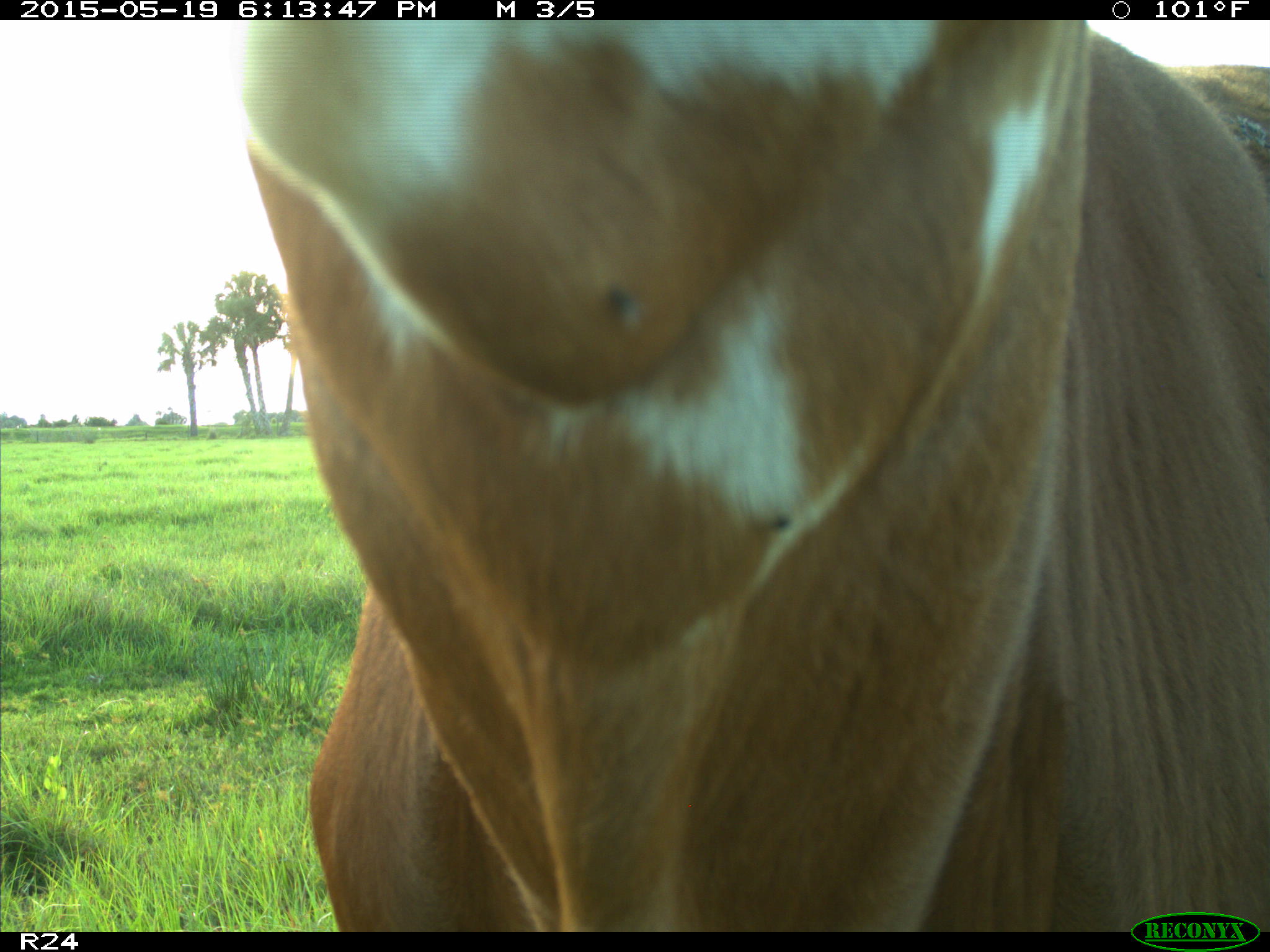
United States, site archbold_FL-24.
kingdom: Animalia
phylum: Chordata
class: Mammalia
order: Artiodactyla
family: Bovidae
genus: Bos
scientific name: Bos taurus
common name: domestic cow